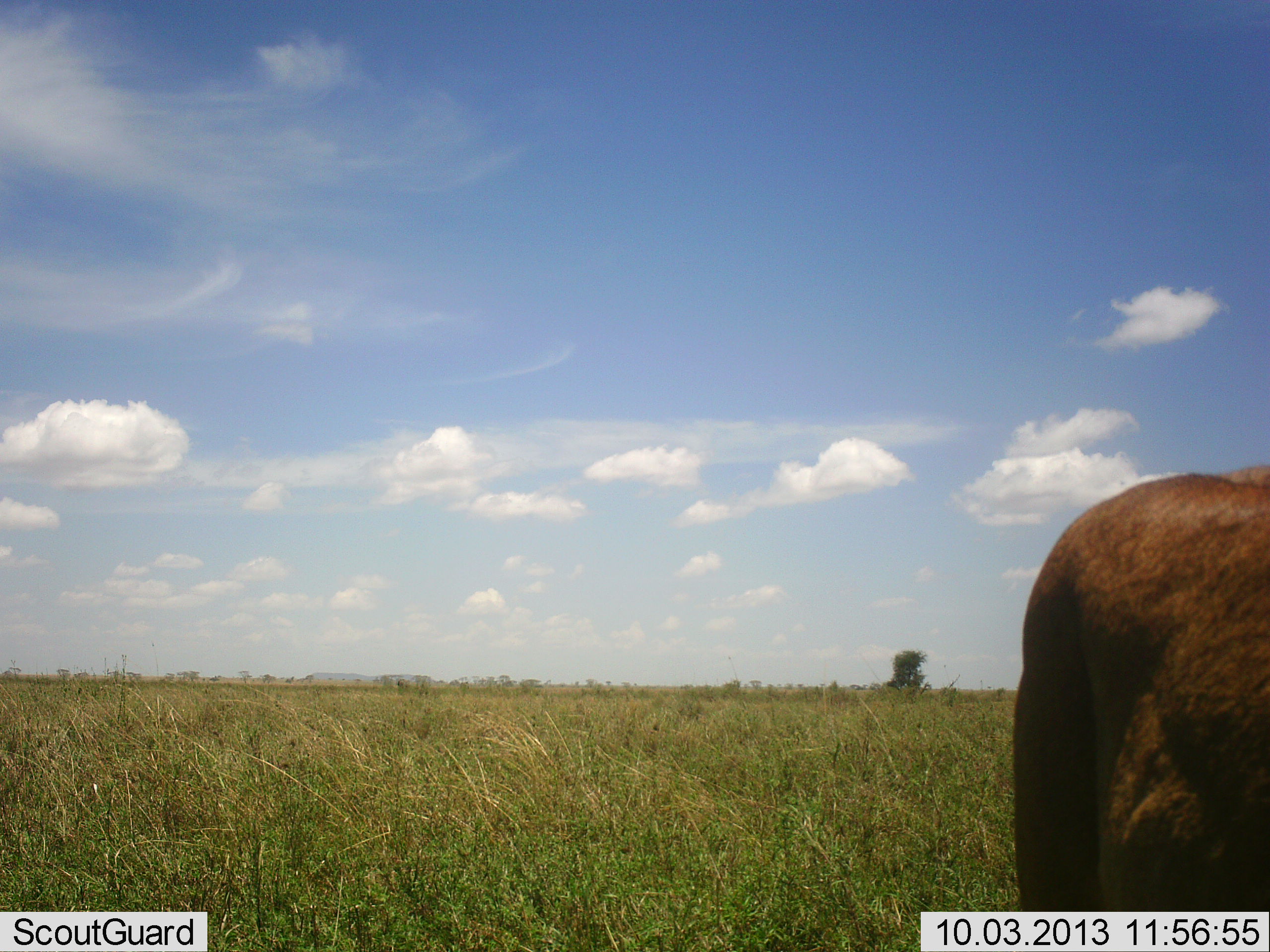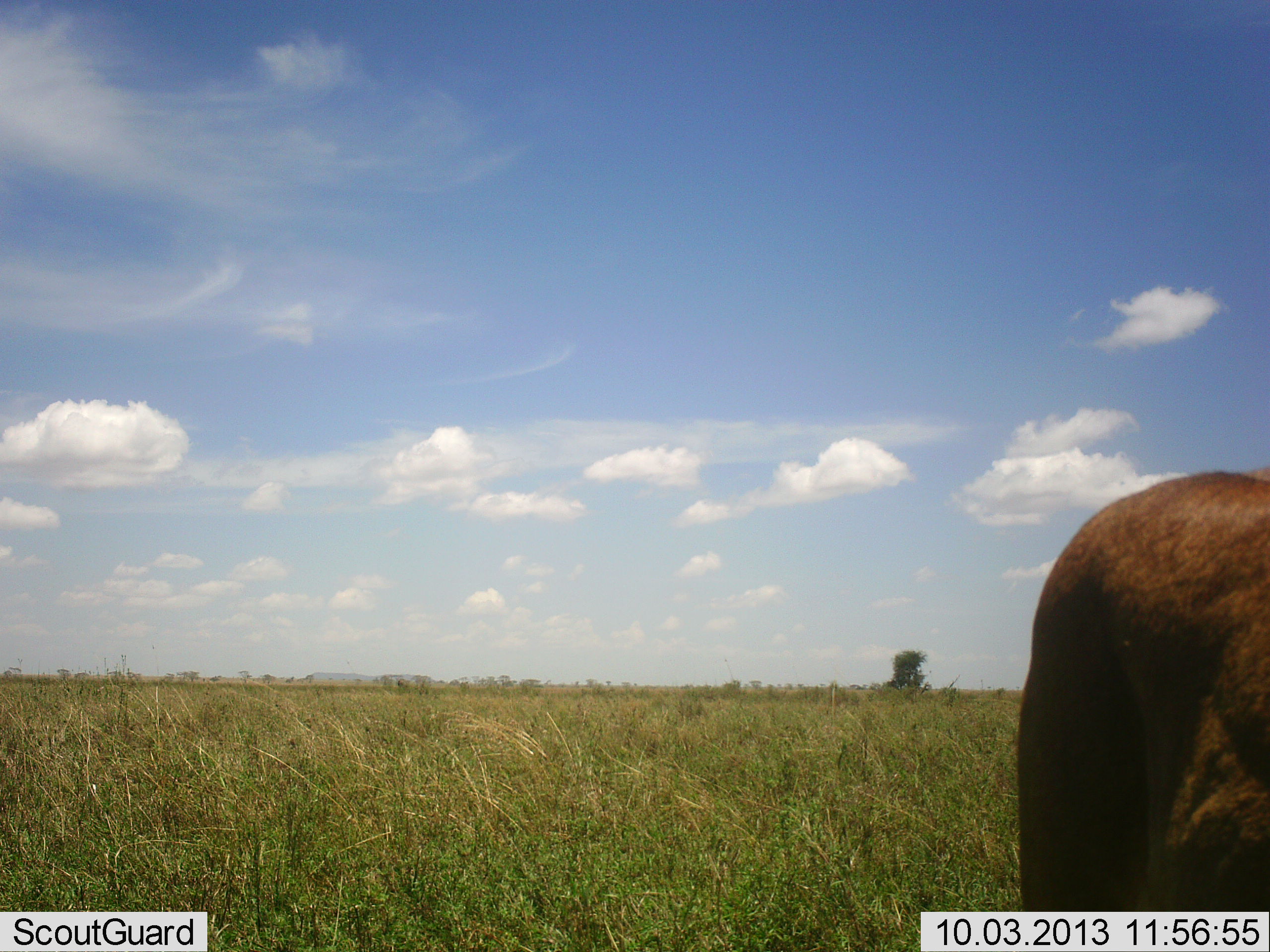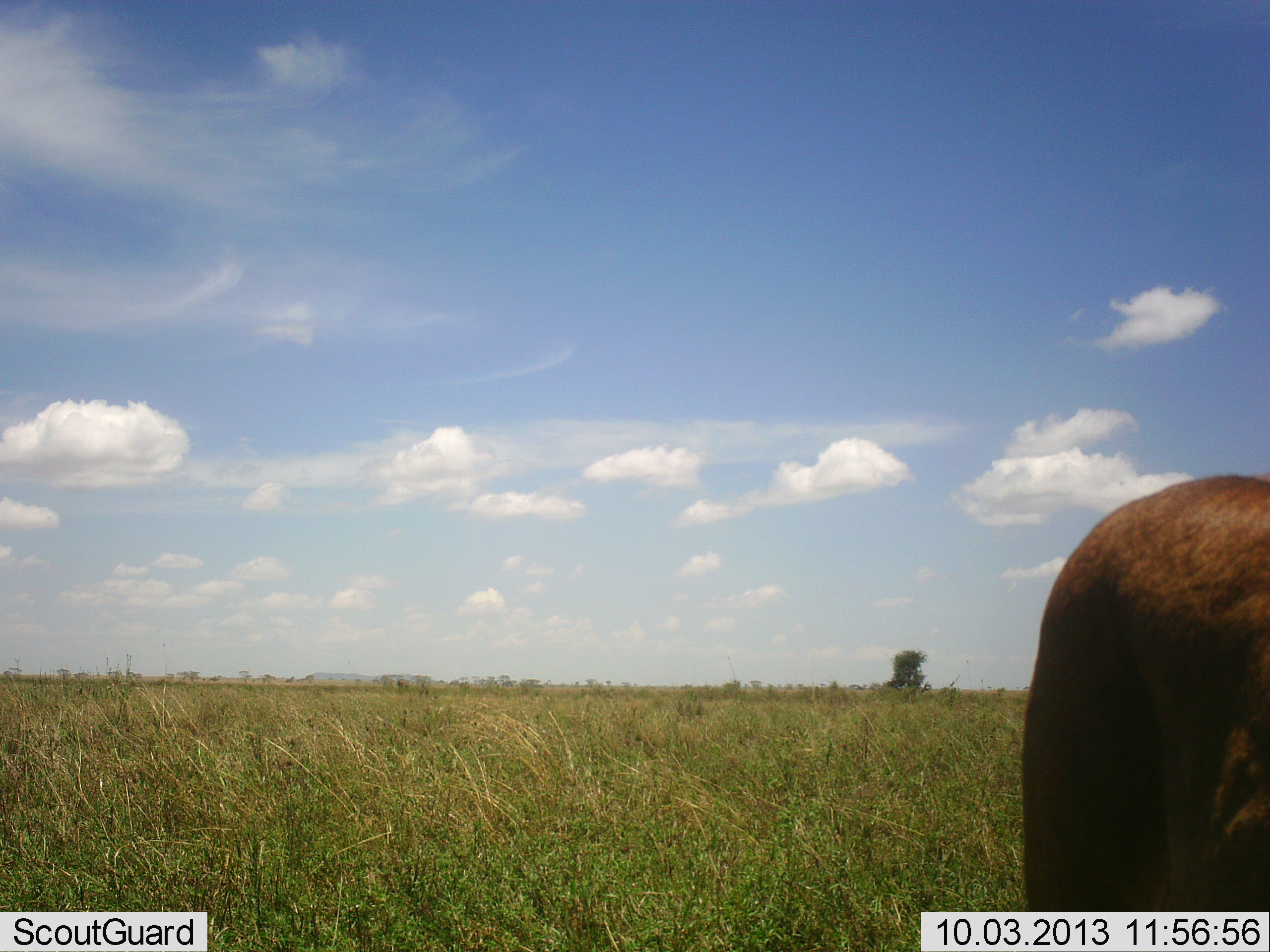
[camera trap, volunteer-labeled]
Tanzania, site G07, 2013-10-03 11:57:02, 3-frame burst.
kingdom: Animalia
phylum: Chordata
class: Mammalia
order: Carnivora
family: Felidae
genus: Panthera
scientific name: Panthera leo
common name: lion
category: lionfemale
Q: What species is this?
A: Lionfemale (lion) (Panthera leo).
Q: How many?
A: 1.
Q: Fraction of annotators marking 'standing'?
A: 100%.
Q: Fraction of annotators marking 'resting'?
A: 0%.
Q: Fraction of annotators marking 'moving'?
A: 0%.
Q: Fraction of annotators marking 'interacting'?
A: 0%.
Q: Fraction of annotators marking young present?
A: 0%.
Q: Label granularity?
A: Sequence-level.